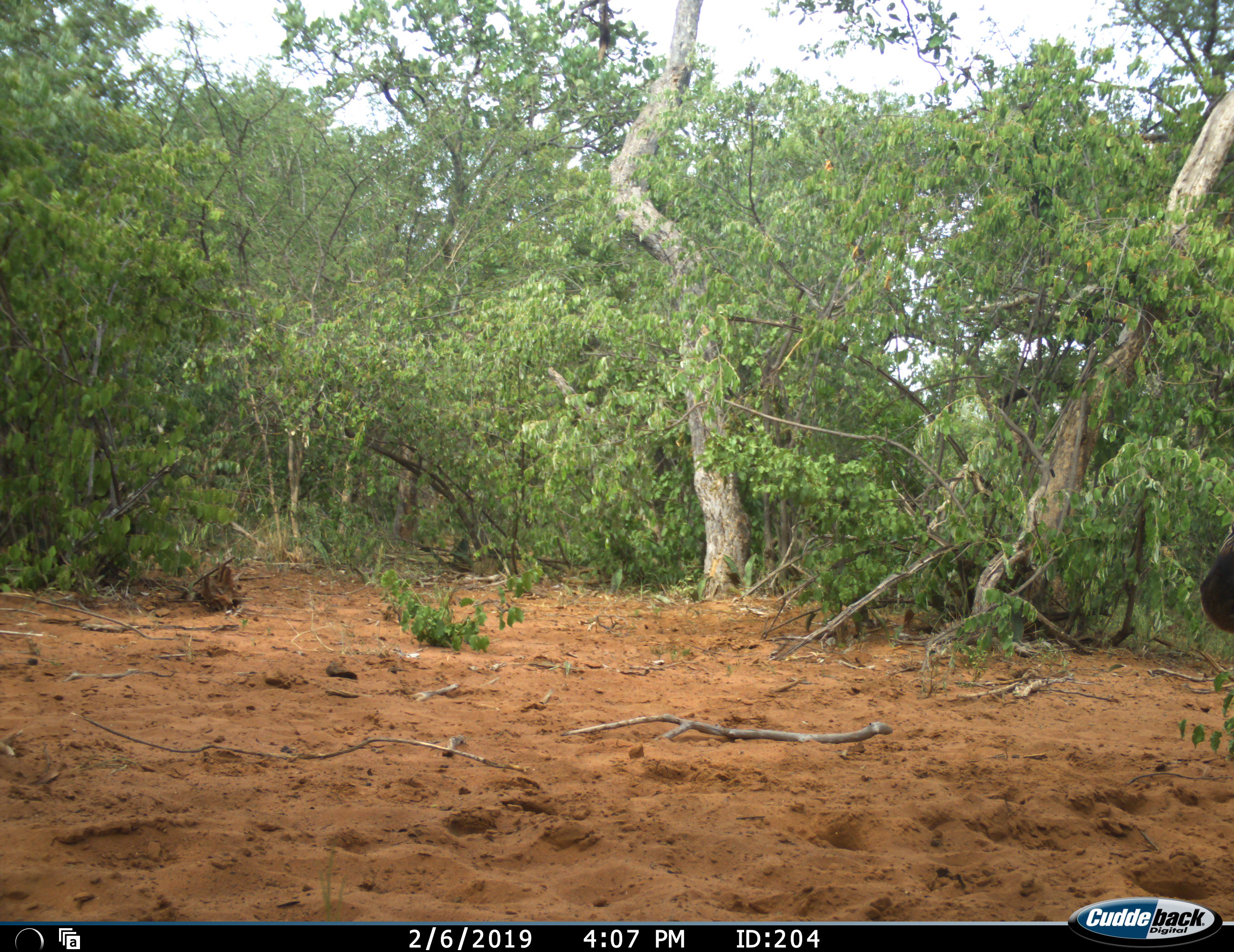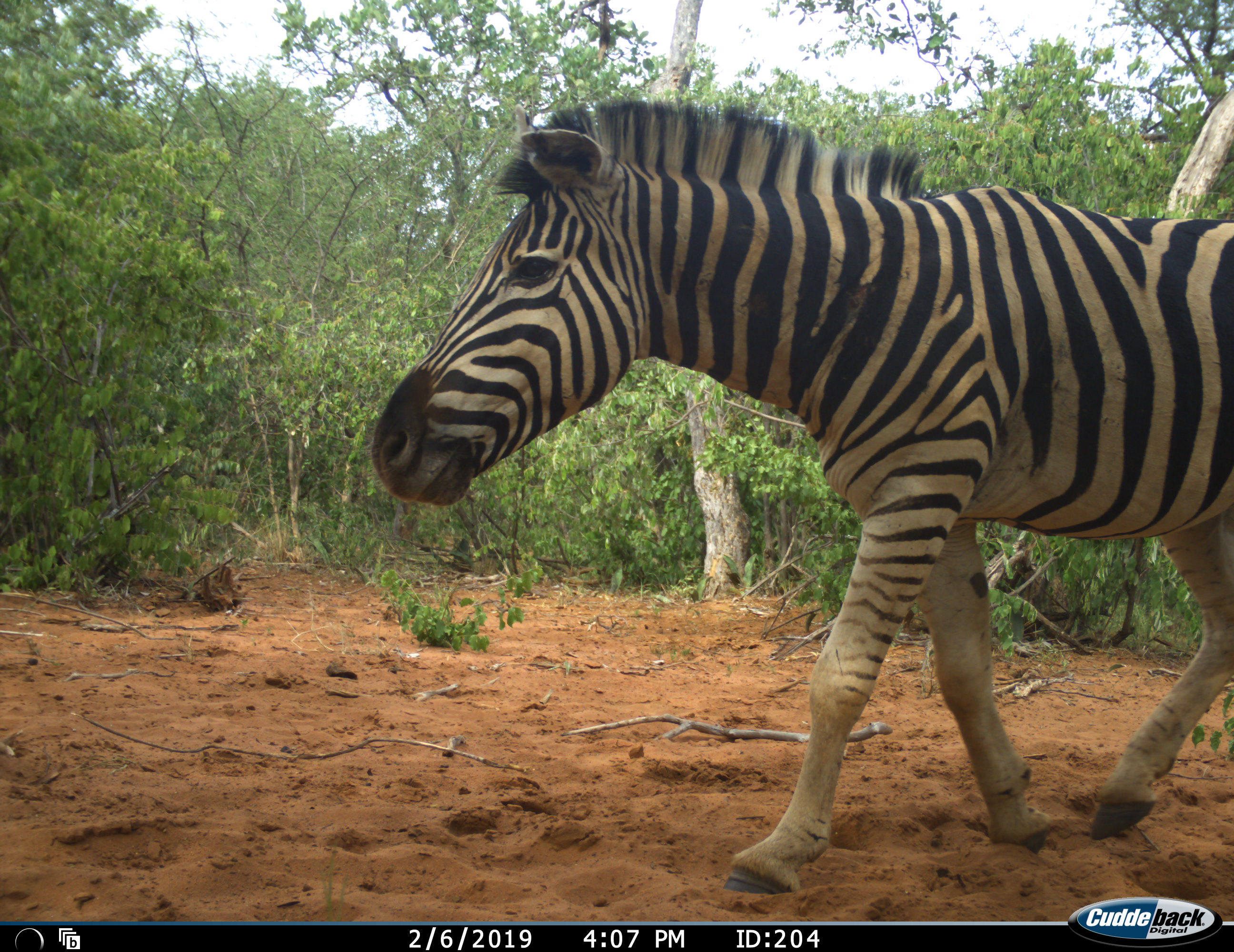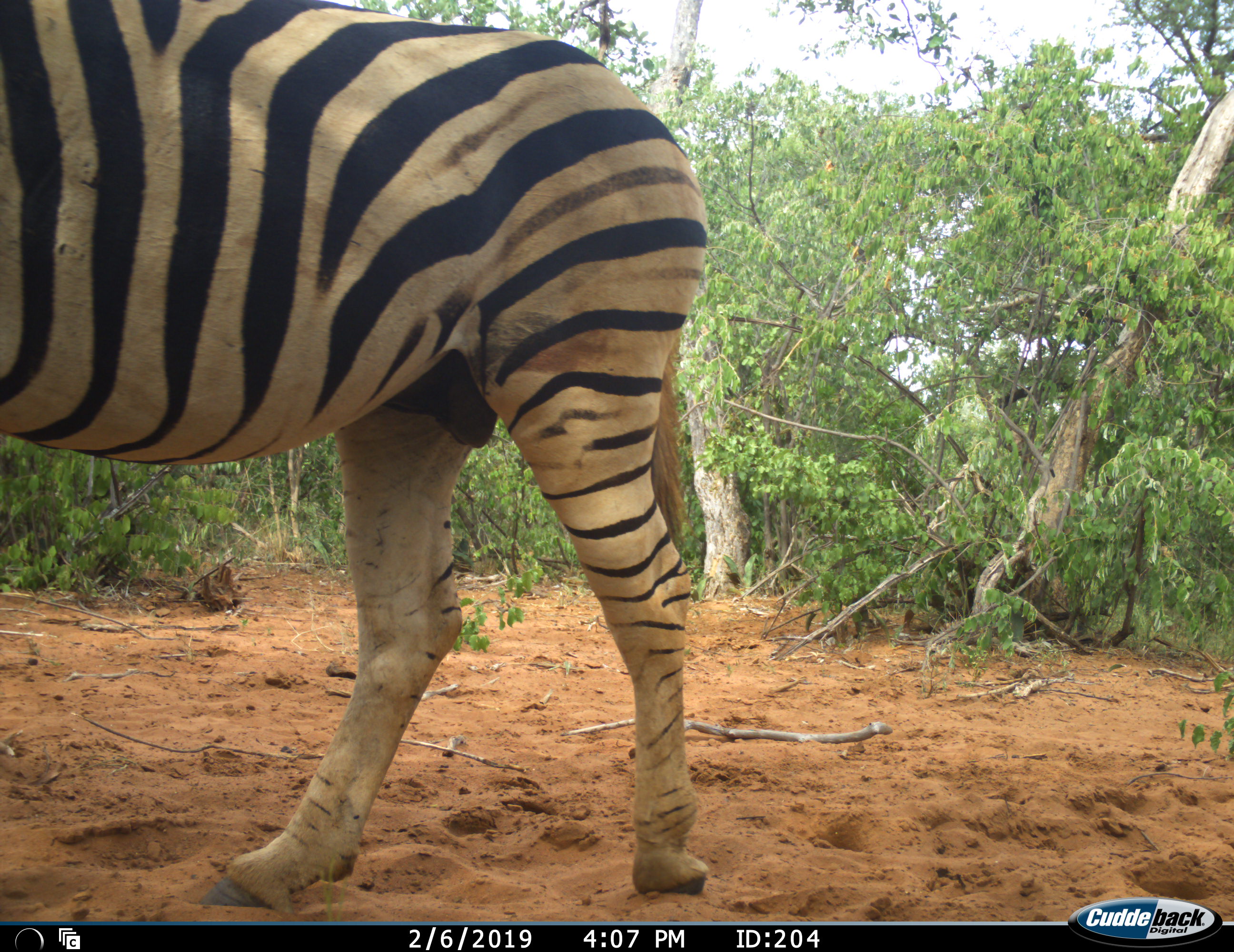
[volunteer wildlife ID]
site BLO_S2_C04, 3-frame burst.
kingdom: Animalia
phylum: Chordata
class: Mammalia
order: Perissodactyla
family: Equidae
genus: Equus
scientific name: Equus quagga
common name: plains zebra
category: zebraplains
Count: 1.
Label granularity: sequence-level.